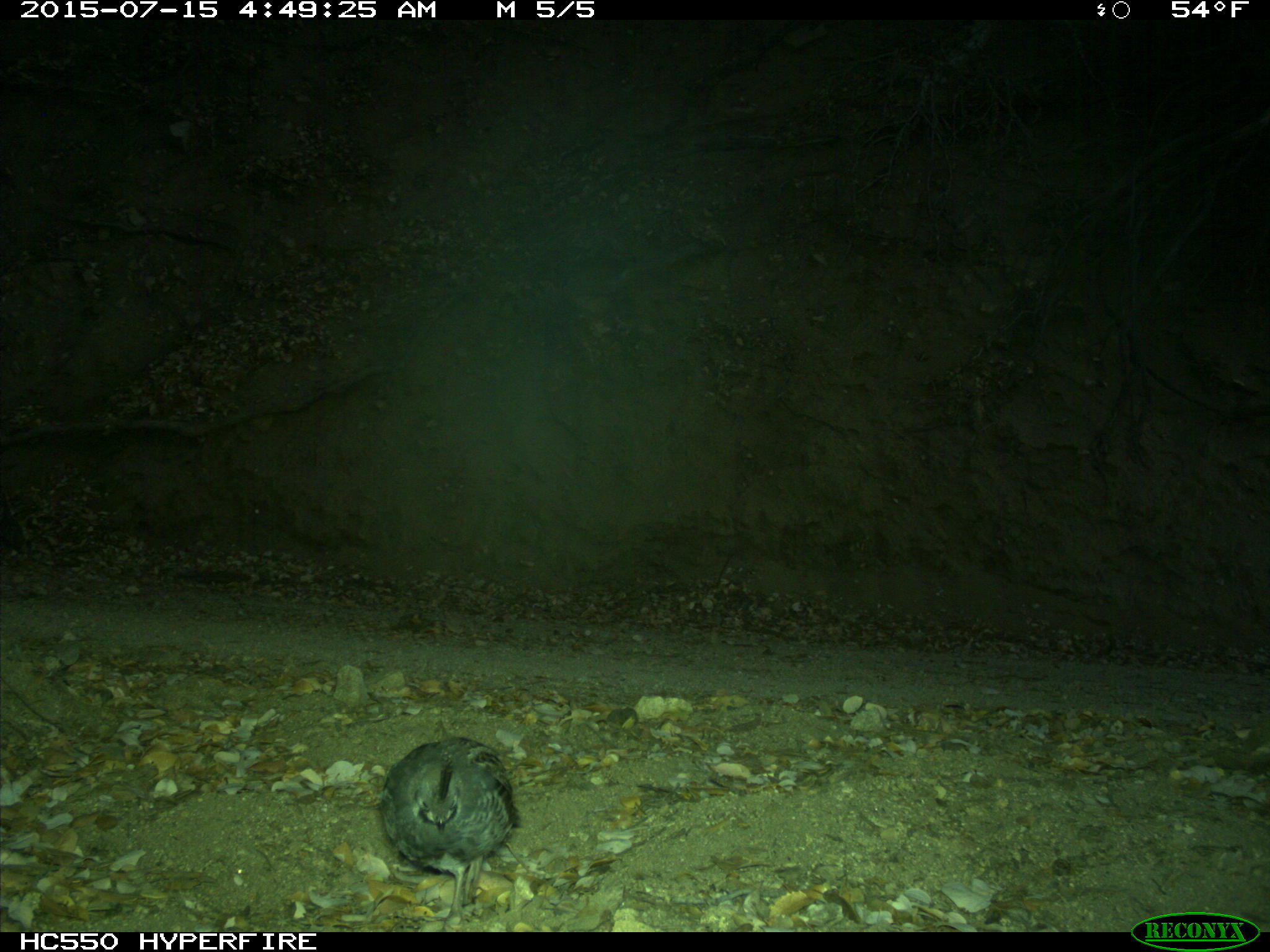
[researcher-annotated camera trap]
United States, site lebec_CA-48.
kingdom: Animalia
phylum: Chordata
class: Aves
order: Galliformes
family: Odontophoridae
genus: Callipepla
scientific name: Callipepla californica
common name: california quail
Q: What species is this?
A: Callipepla californica (california quail).